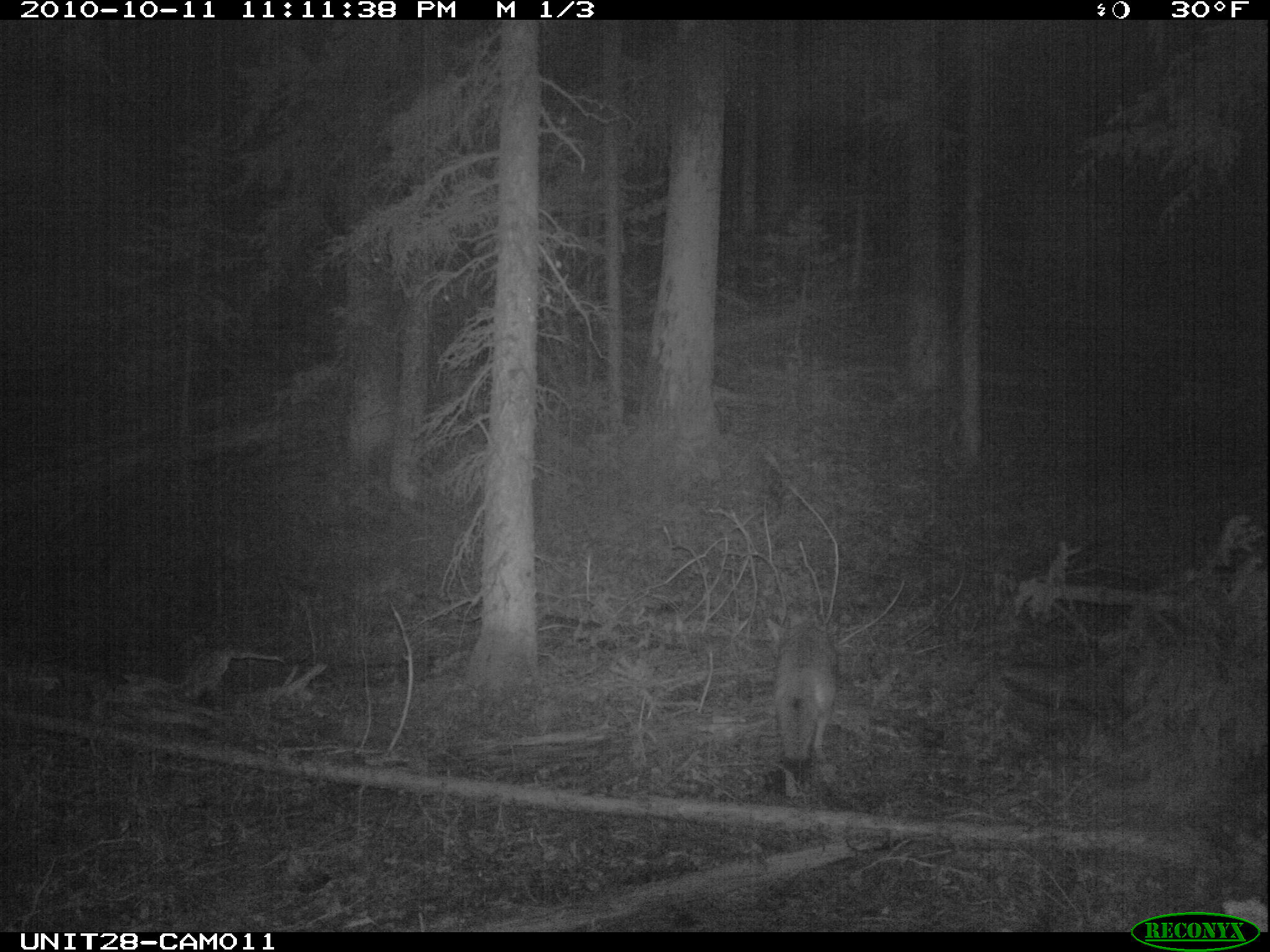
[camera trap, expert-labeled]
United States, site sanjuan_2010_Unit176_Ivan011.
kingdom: Animalia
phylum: Chordata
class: Mammalia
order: Carnivora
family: Canidae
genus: Canis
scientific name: Canis latrans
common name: coyote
Canis latrans (coyote).